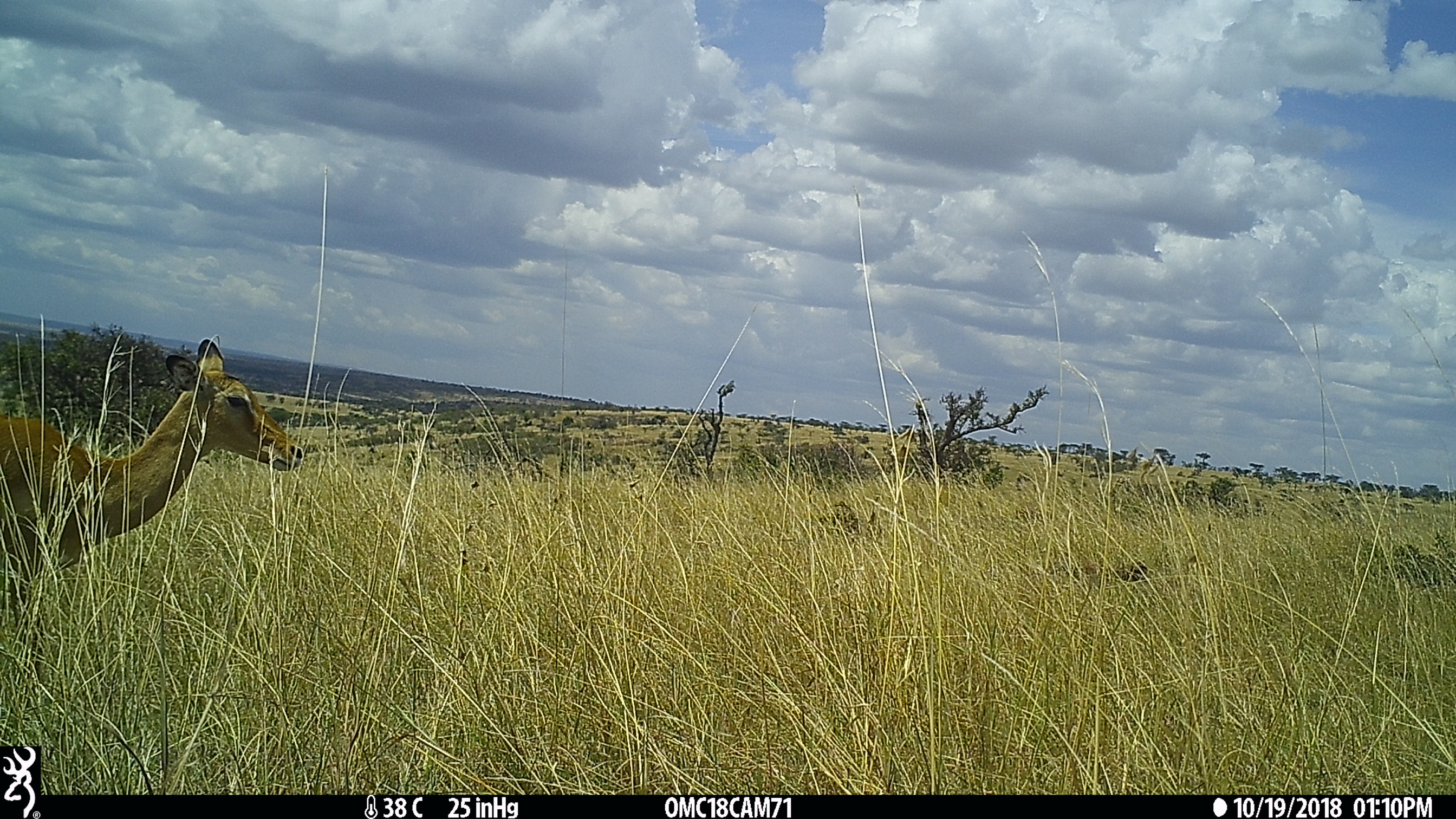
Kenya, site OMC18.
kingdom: Animalia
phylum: Chordata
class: Mammalia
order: Artiodactyla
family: Bovidae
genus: Aepyceros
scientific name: Aepyceros melampus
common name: impala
Impala (Aepyceros melampus).